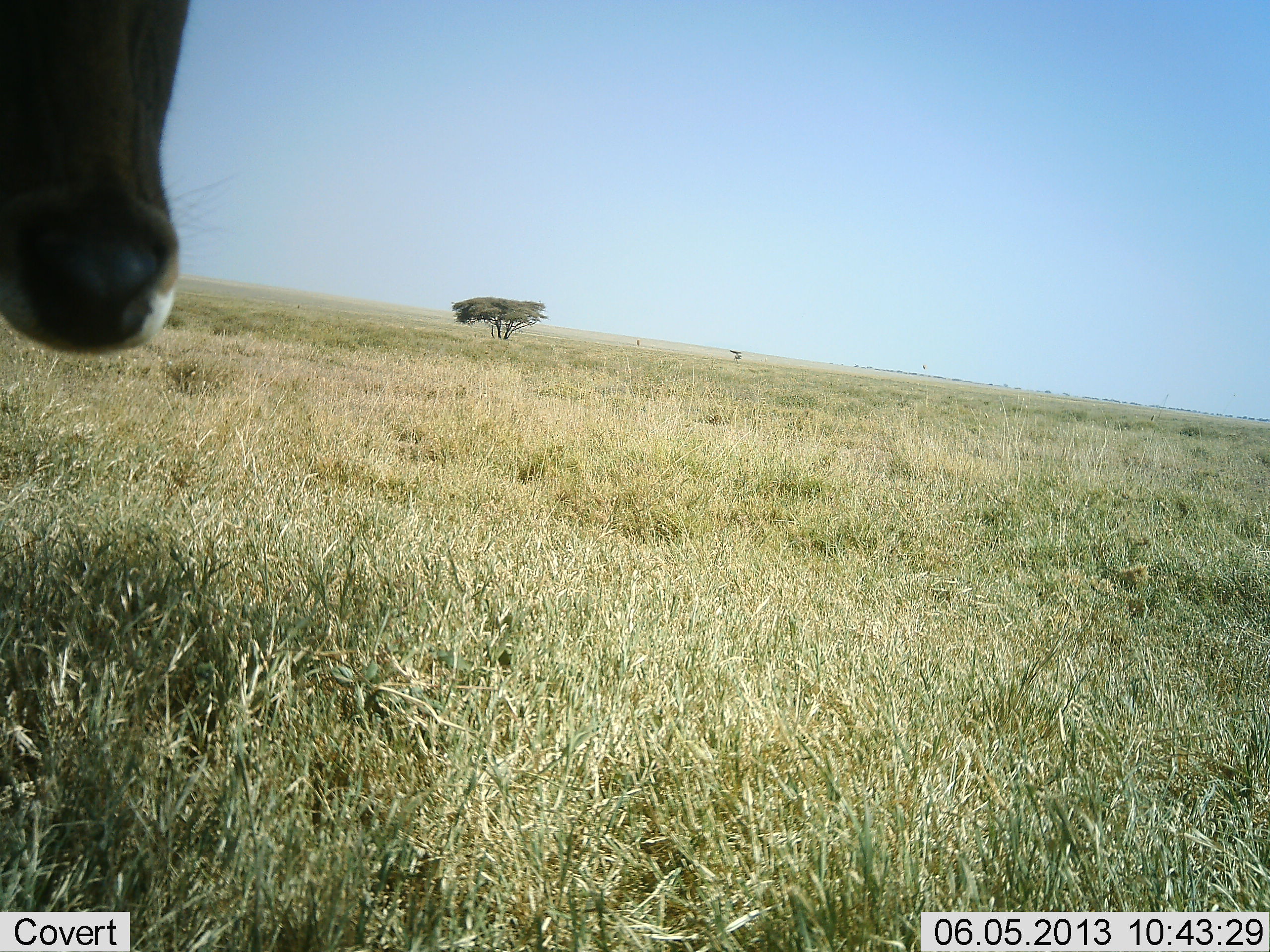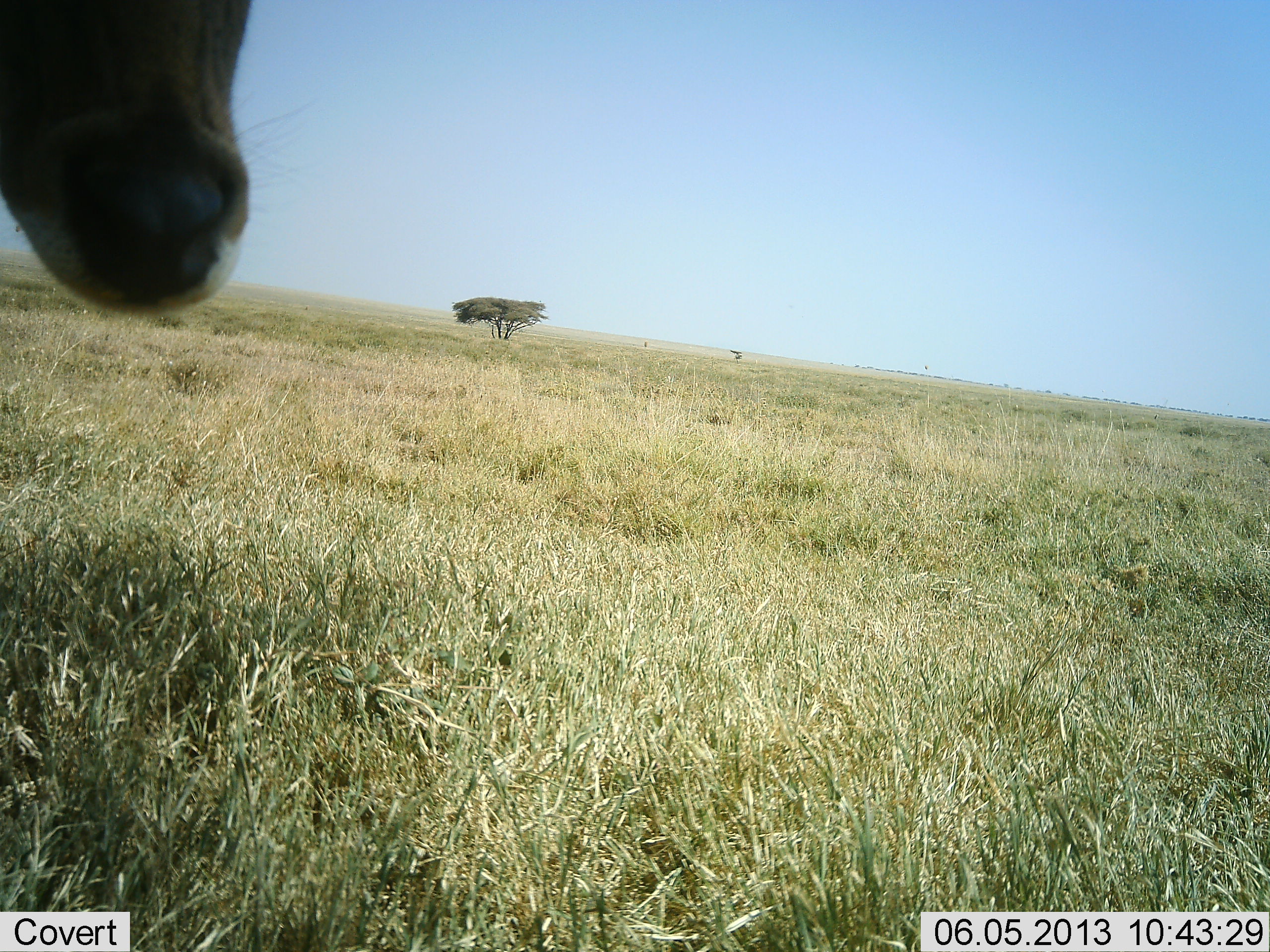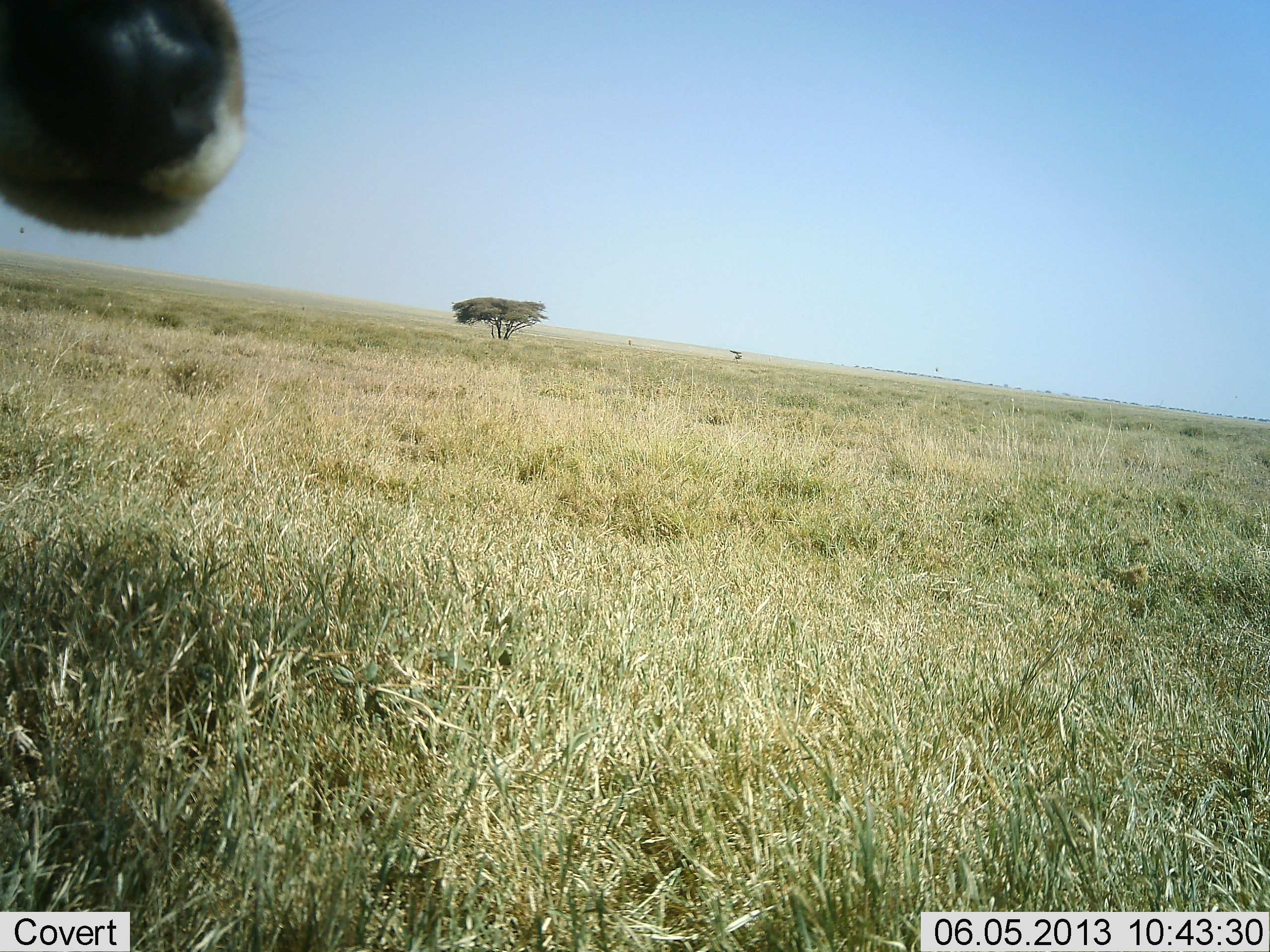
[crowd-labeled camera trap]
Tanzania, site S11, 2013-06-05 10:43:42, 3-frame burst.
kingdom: Animalia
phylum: Chordata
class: Mammalia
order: Artiodactyla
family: Bovidae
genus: Eudorcas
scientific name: Eudorcas thomsonii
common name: thomson's gazelle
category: gazellethomsons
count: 1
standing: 100%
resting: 0%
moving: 0%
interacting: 0%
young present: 0%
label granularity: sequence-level